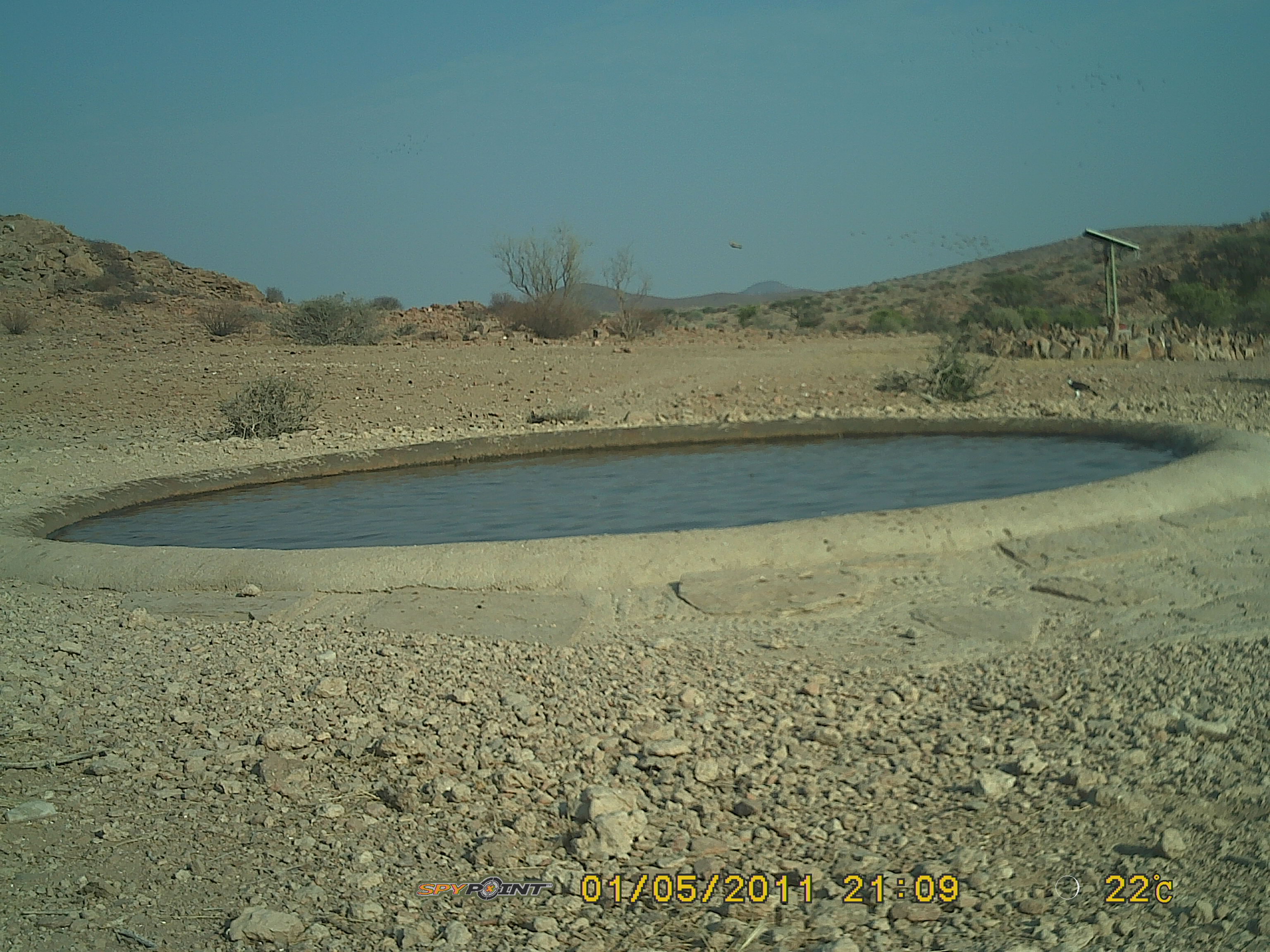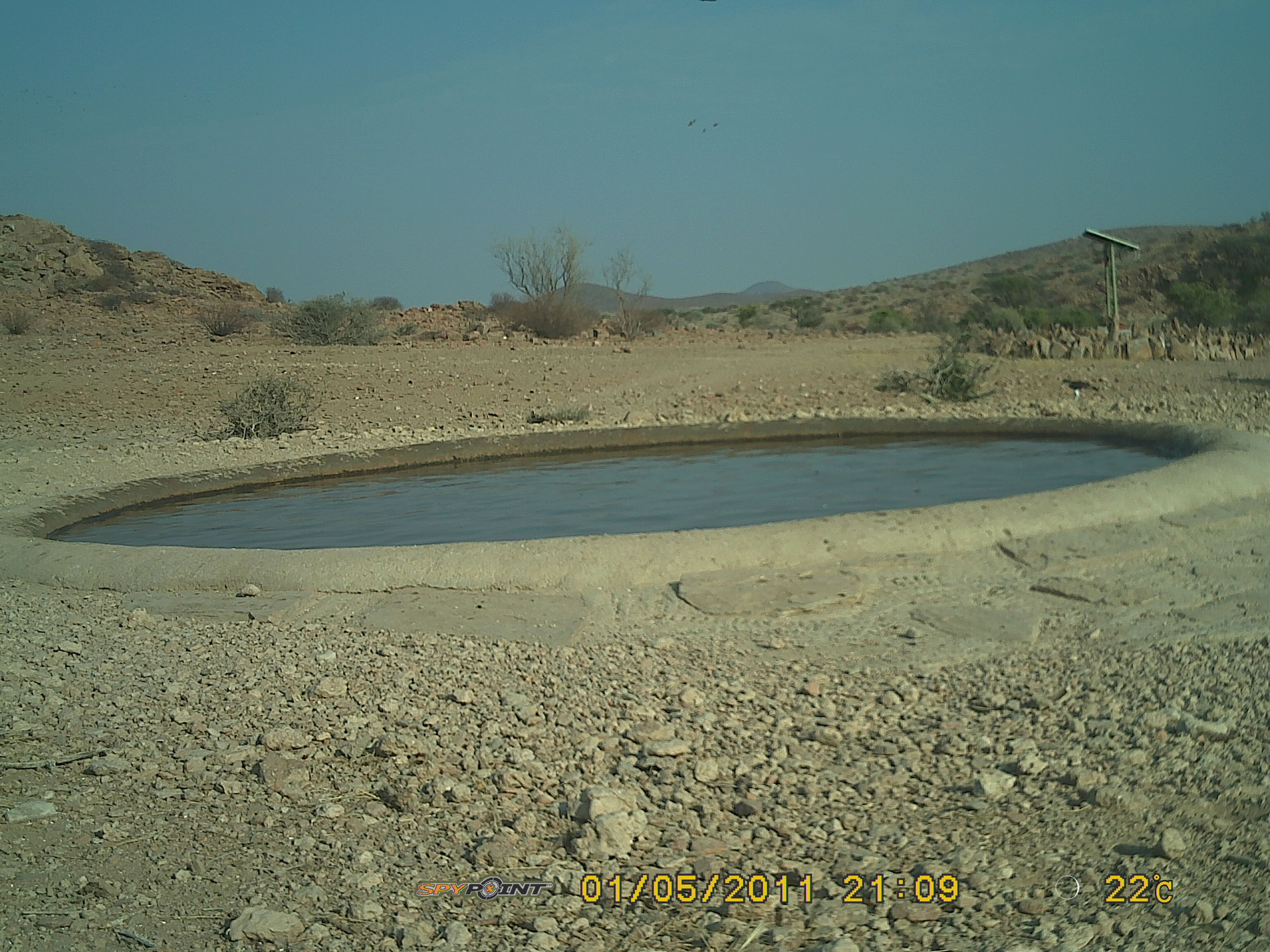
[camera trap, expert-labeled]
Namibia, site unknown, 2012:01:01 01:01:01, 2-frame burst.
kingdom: Animalia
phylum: Chordata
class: Aves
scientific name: Aves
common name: raptor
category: cn-raptors